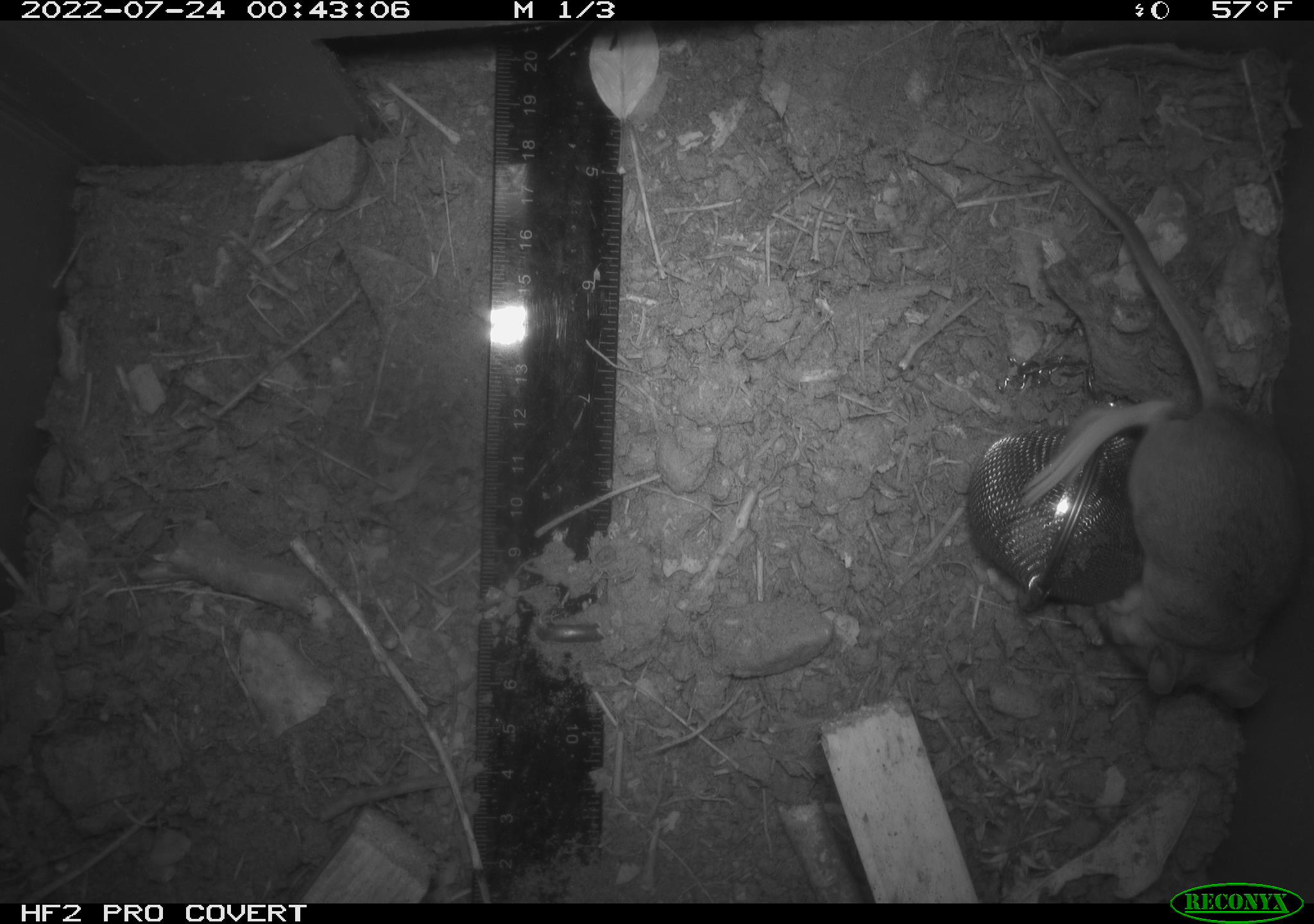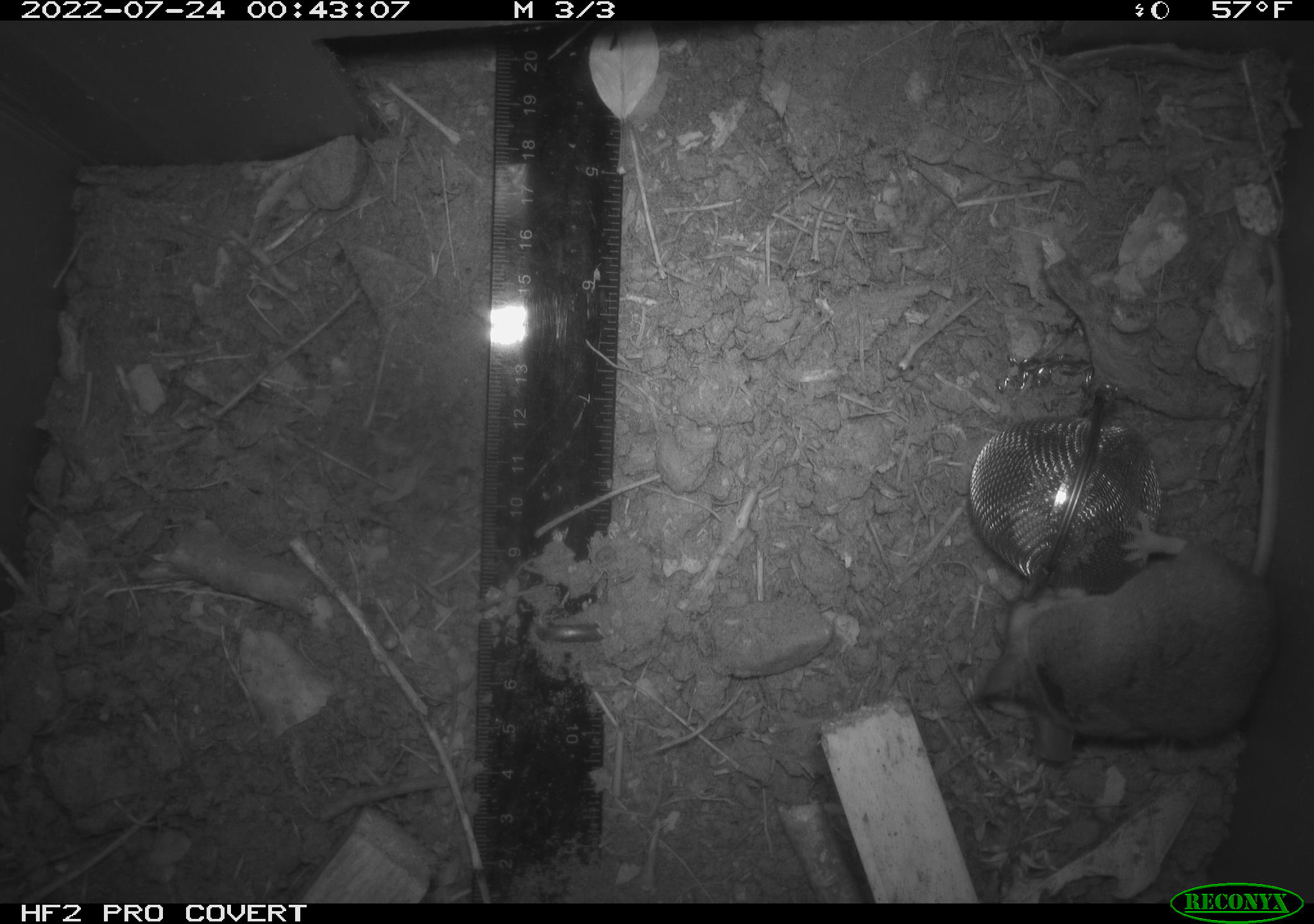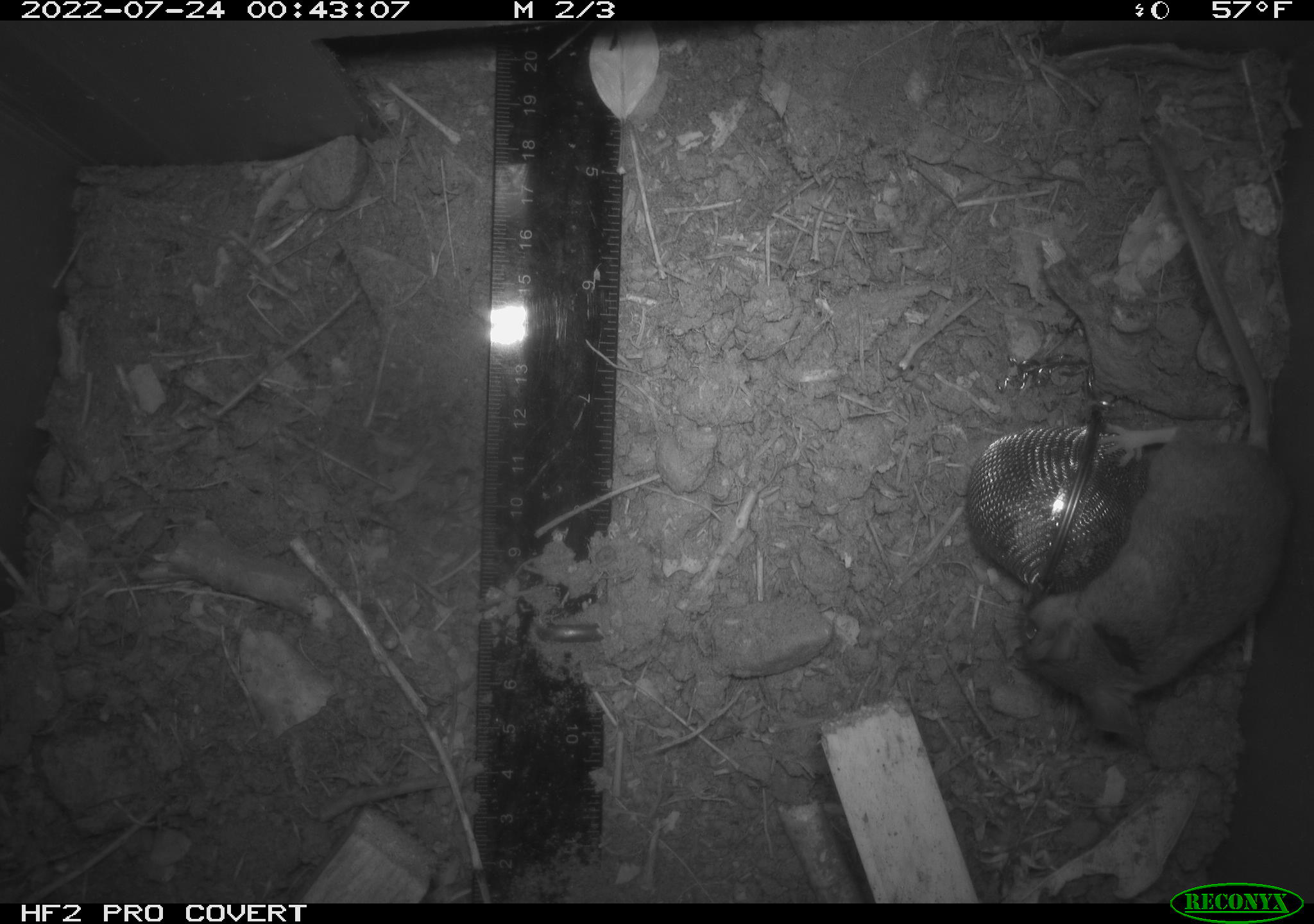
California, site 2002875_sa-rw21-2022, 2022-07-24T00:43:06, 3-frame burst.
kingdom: Animalia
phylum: Chordata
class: Mammalia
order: Rodentia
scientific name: Rodentia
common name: mouse species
Mouse species (Rodentia).